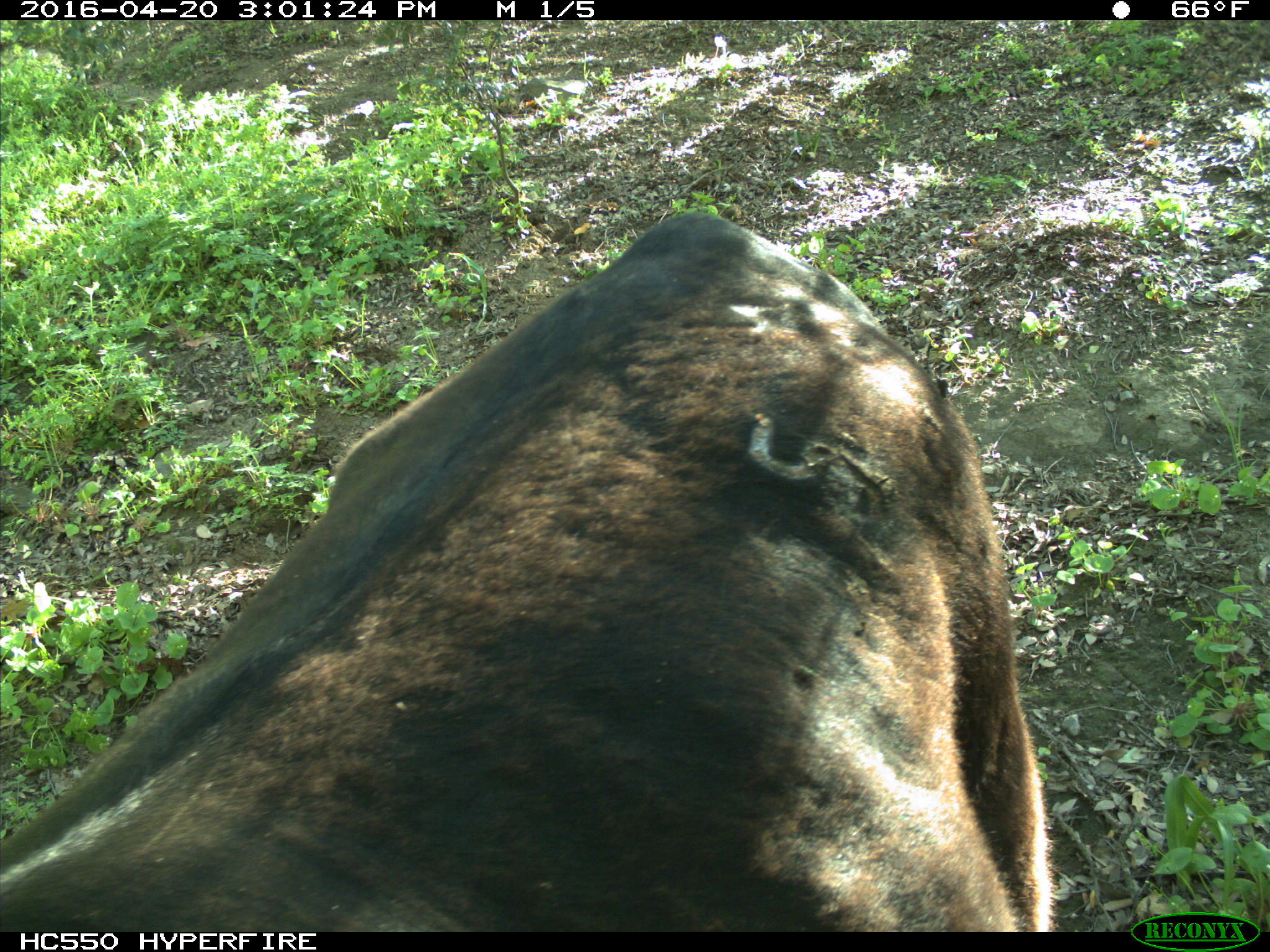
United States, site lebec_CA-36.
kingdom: Animalia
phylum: Chordata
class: Mammalia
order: Artiodactyla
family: Bovidae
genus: Bos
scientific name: Bos taurus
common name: domestic cow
Bos taurus (domestic cow).